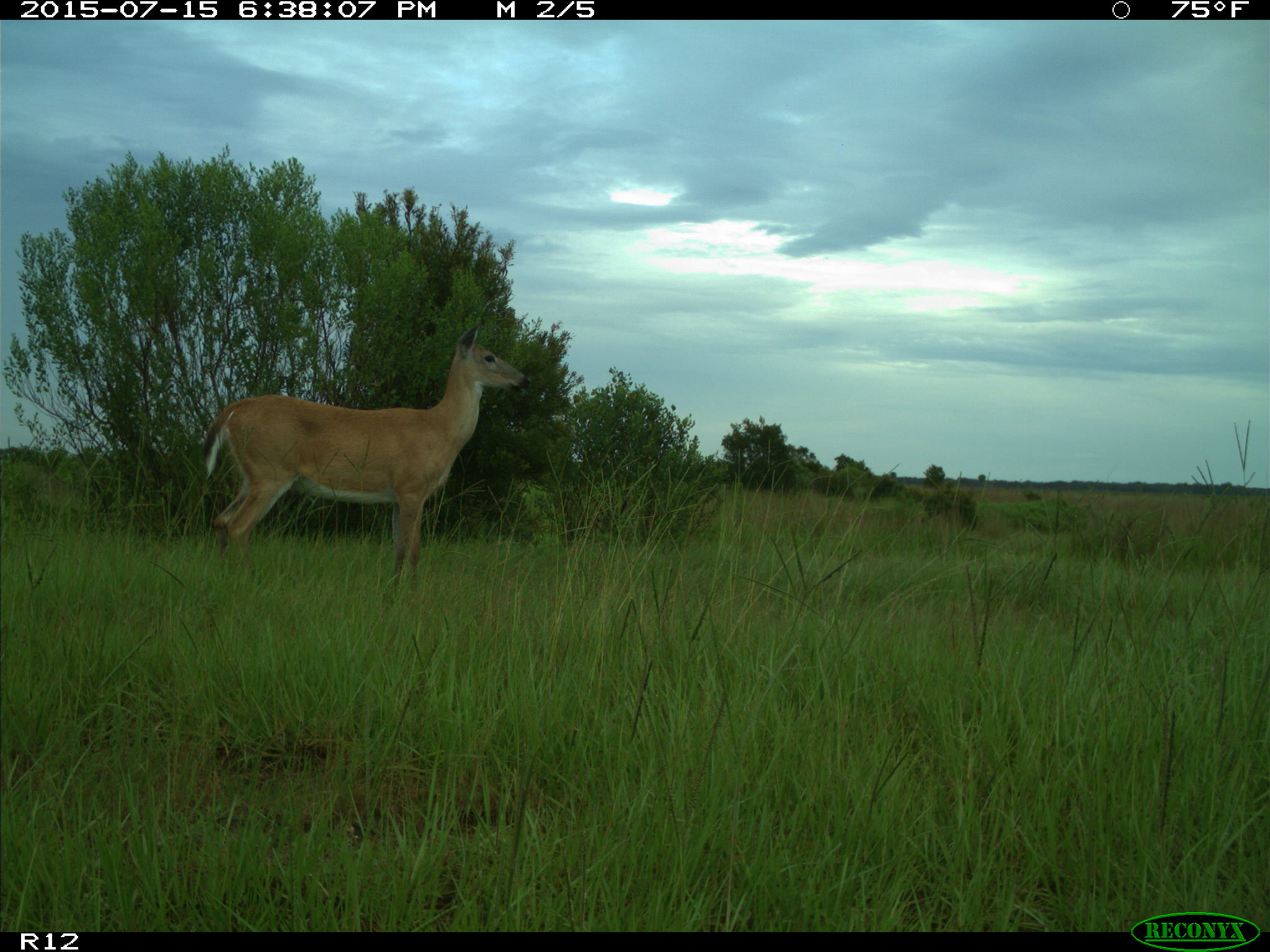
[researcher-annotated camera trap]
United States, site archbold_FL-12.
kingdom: Animalia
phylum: Chordata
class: Mammalia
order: Artiodactyla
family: Cervidae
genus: Odocoileus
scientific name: Odocoileus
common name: deer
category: unidentified deer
Unidentified deer (deer) (Odocoileus).